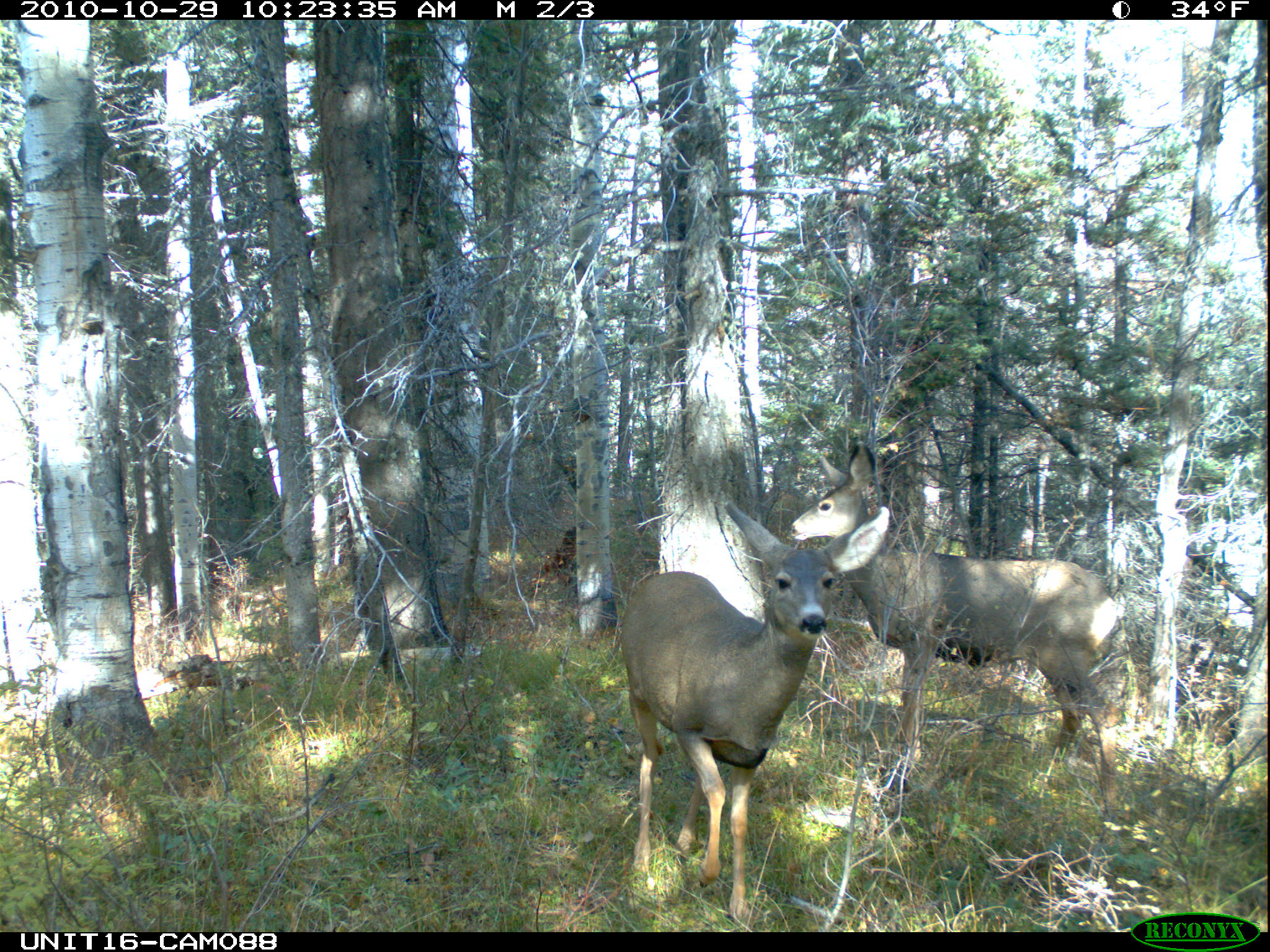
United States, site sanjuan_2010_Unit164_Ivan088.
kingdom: Animalia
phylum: Chordata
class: Mammalia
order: Artiodactyla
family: Cervidae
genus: Odocoileus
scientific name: Odocoileus hemionus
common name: mule deer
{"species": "Odocoileus hemionus (mule deer)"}